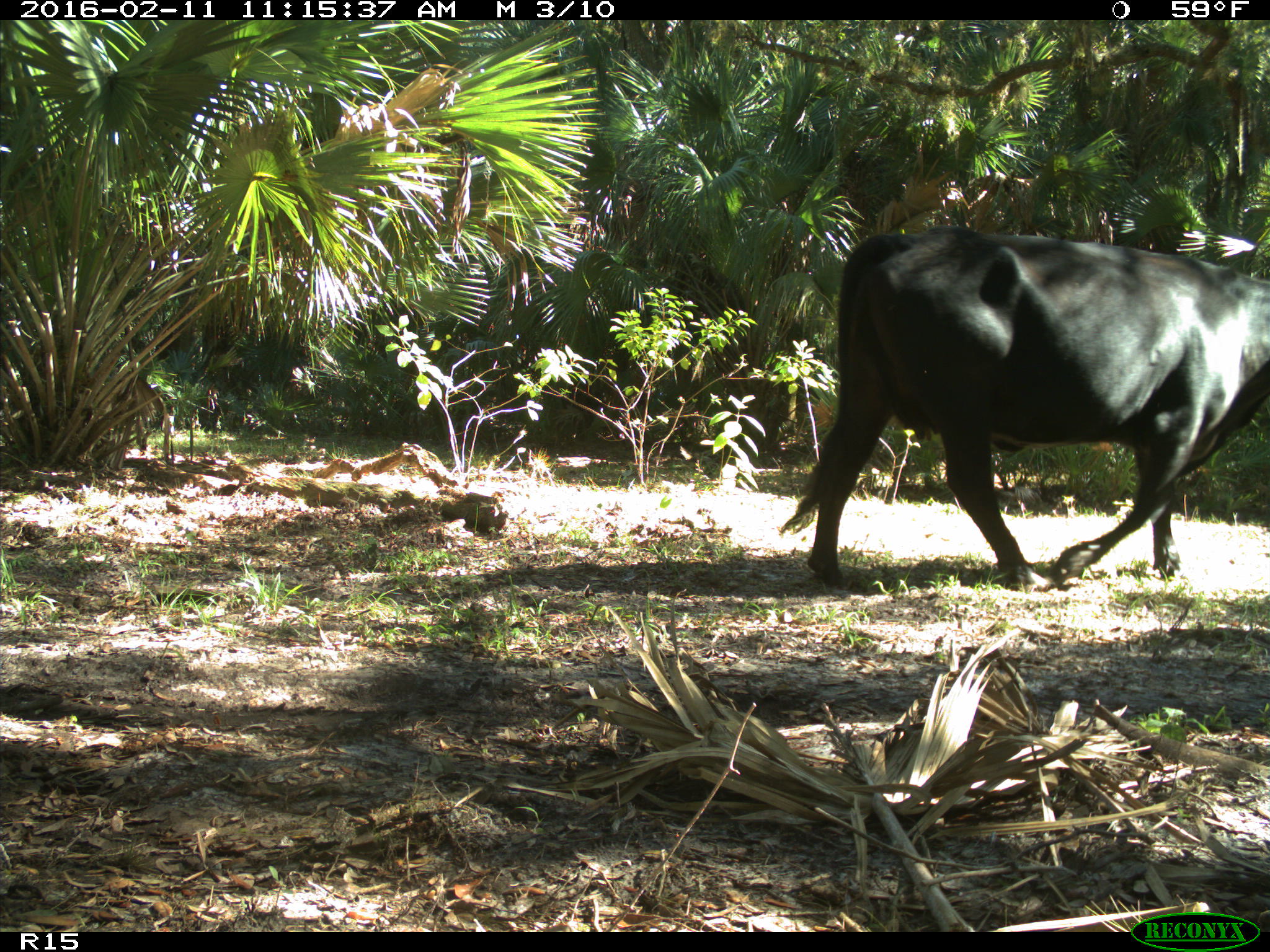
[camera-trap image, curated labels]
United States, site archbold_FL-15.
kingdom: Animalia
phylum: Chordata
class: Mammalia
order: Artiodactyla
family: Bovidae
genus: Bos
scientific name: Bos taurus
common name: domestic cow